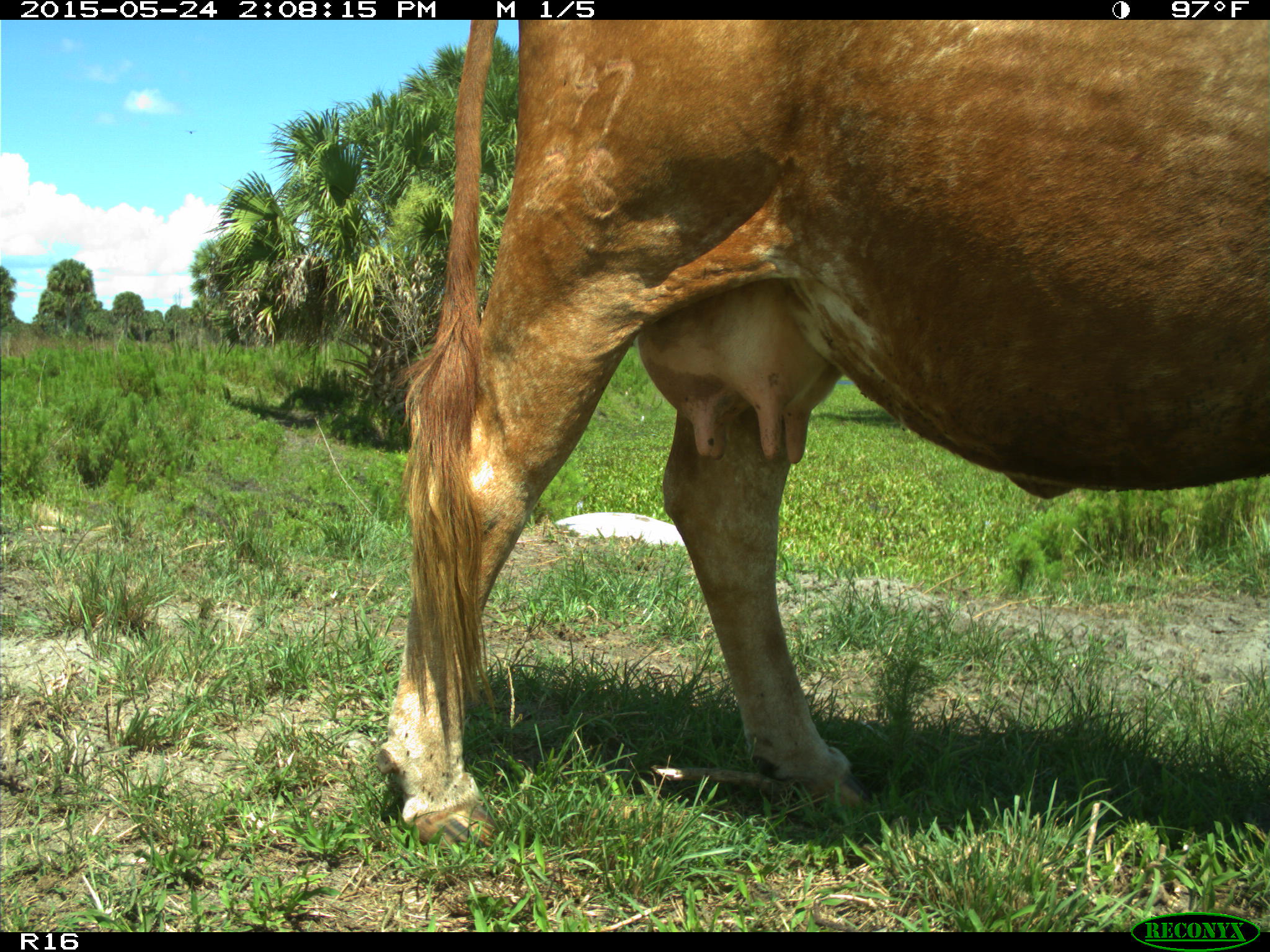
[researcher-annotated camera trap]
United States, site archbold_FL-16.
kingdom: Animalia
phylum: Chordata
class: Mammalia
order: Artiodactyla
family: Bovidae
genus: Bos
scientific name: Bos taurus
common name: domestic cow